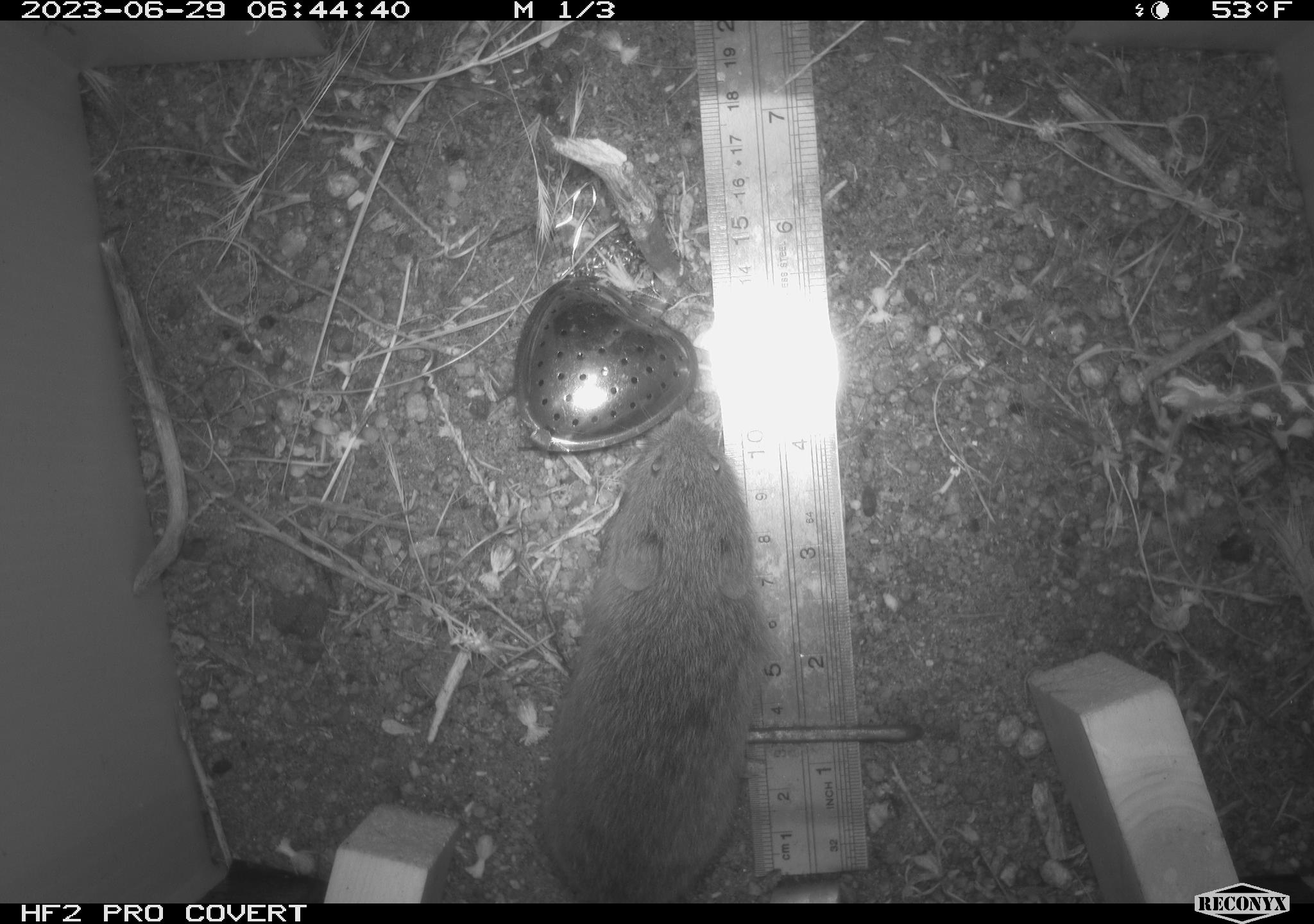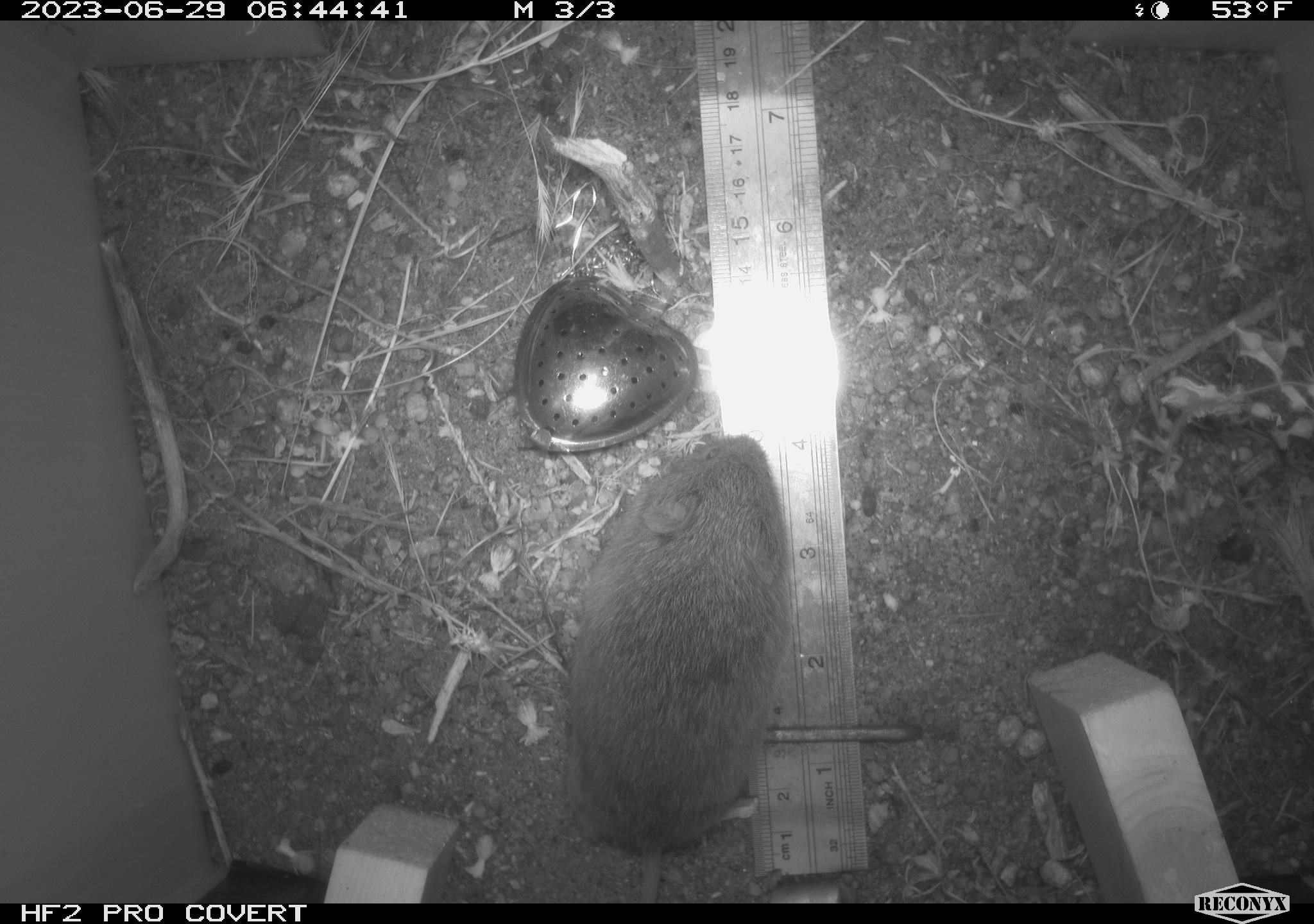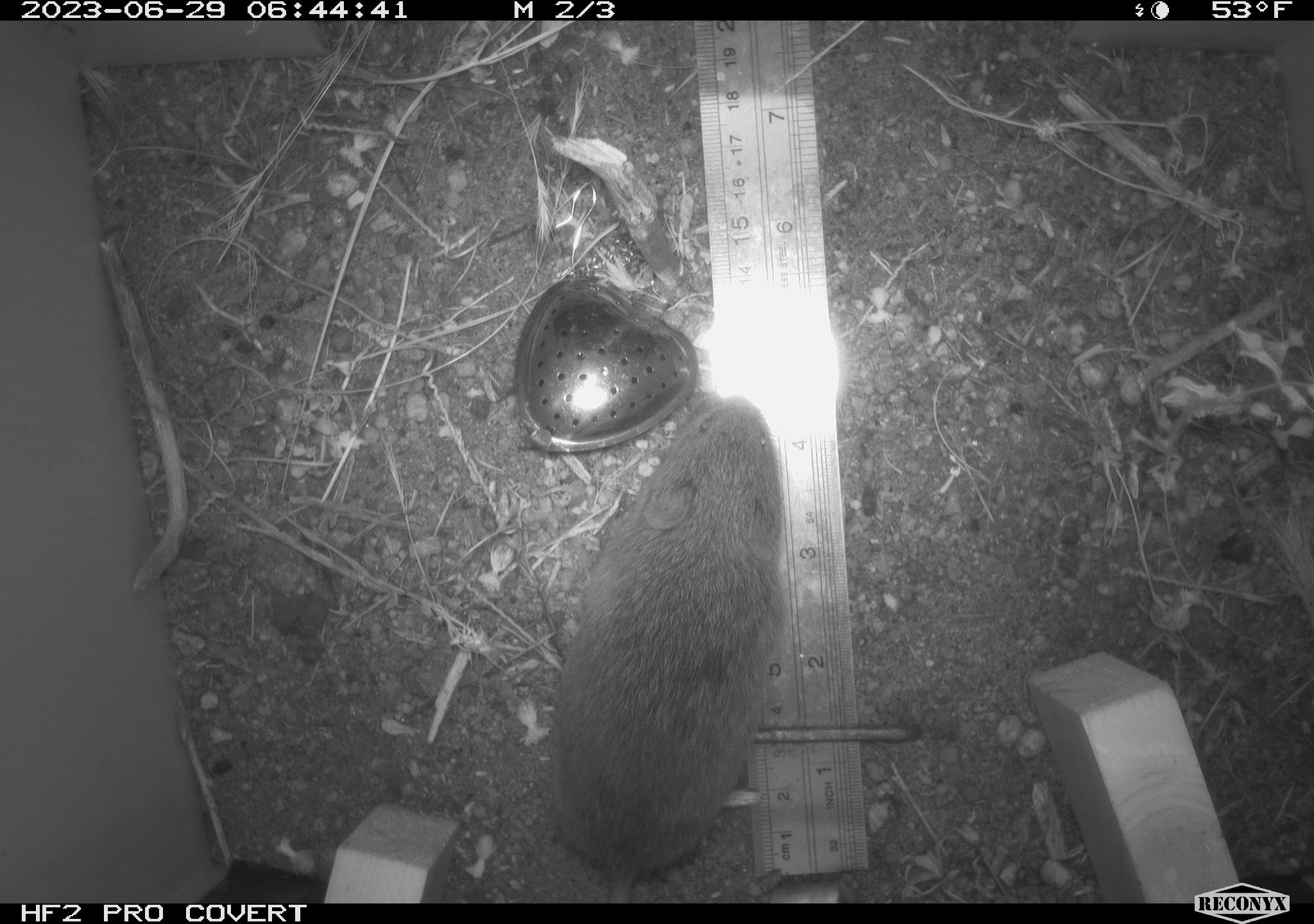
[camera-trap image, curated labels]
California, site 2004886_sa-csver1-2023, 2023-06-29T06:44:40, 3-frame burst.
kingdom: Animalia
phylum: Chordata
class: Mammalia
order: Rodentia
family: Cricetidae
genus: Microtus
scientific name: Microtus californicus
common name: california vole